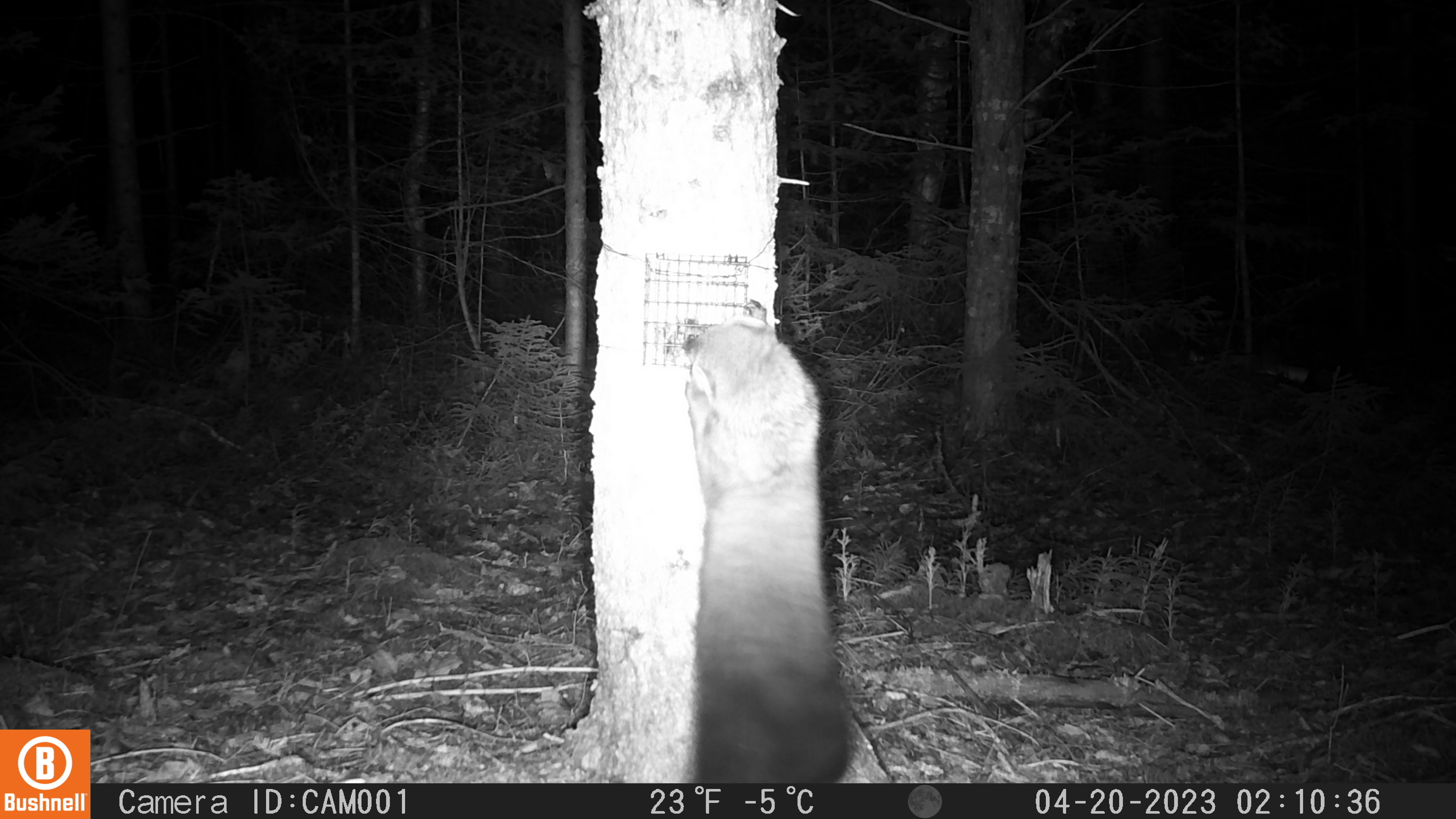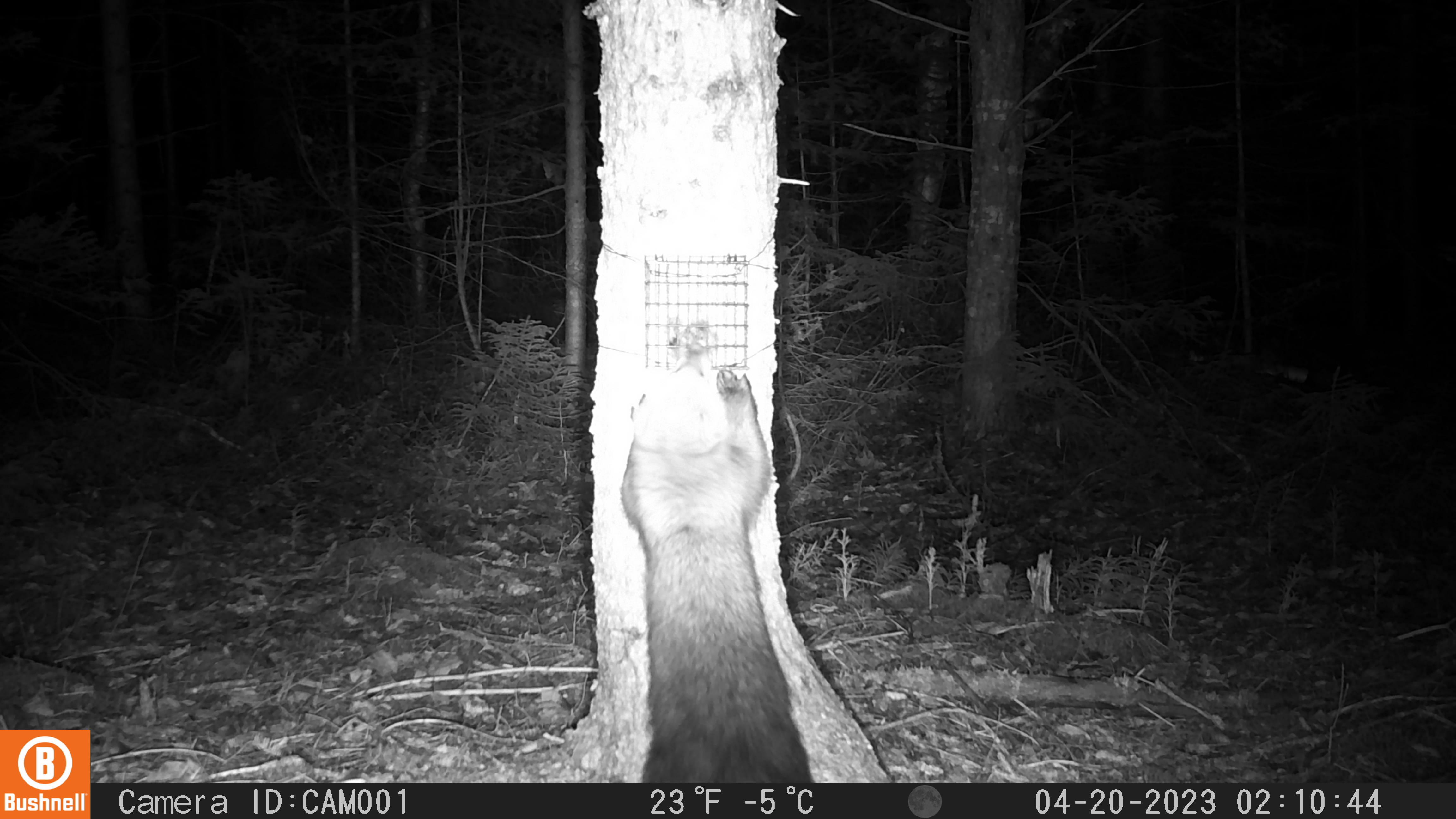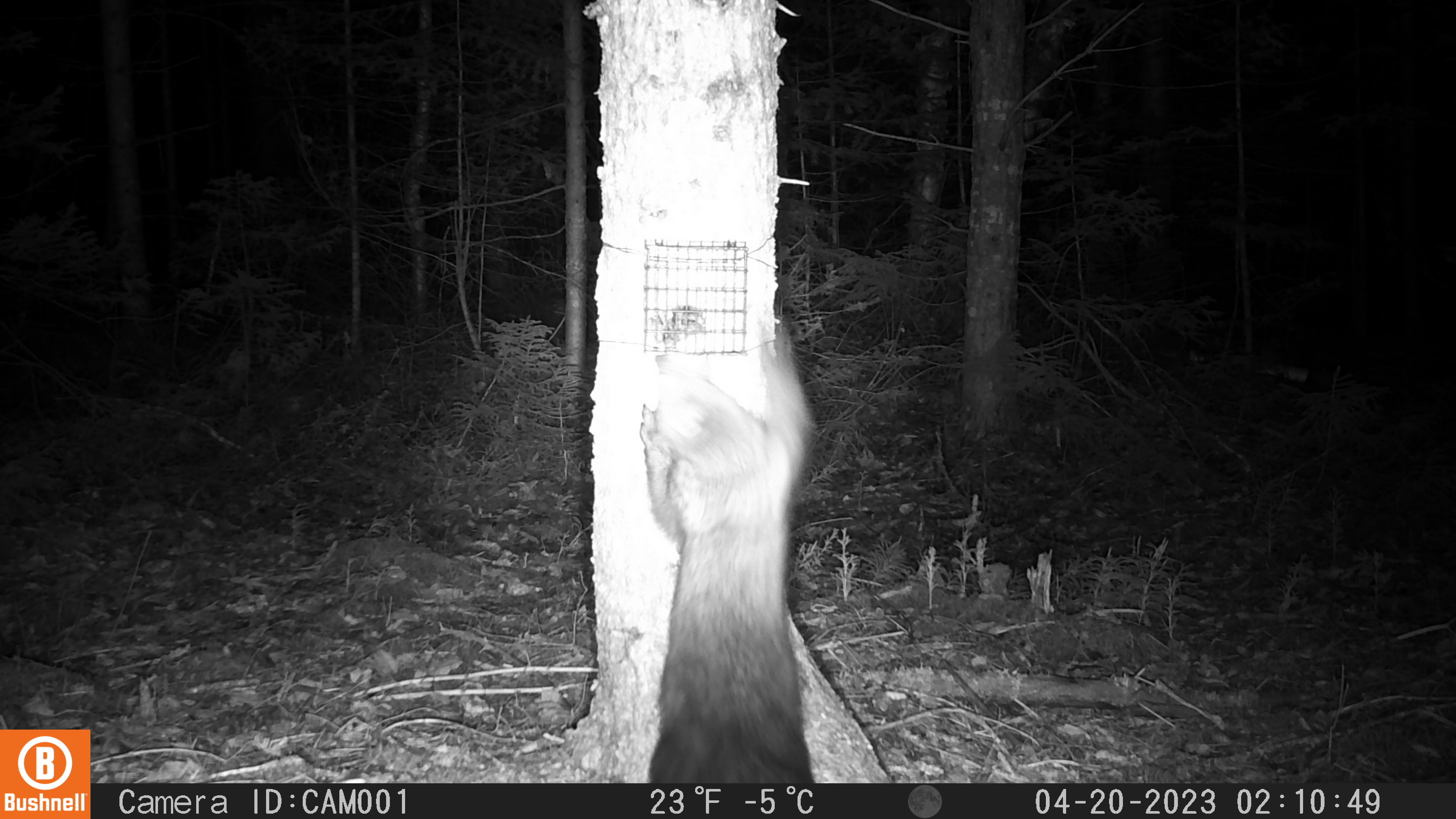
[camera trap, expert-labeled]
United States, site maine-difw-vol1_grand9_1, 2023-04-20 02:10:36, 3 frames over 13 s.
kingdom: Animalia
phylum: Chordata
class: Mammalia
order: Carnivora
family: Mustelidae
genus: Pekania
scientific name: Pekania pennanti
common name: fisher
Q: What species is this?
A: Fisher (Pekania pennanti).